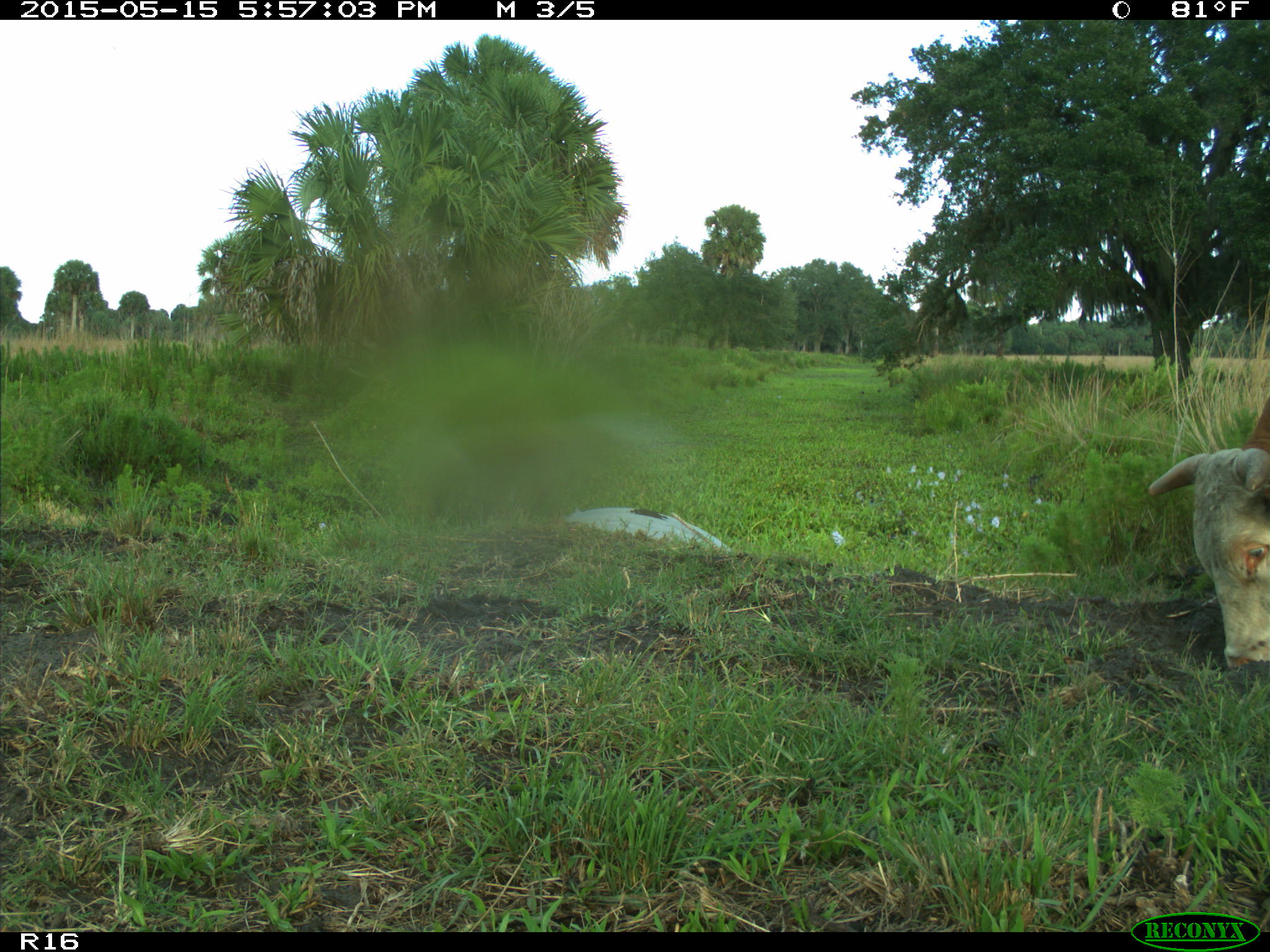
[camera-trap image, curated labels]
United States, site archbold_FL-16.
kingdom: Animalia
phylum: Chordata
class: Mammalia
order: Artiodactyla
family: Bovidae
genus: Bos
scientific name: Bos taurus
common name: domestic cow